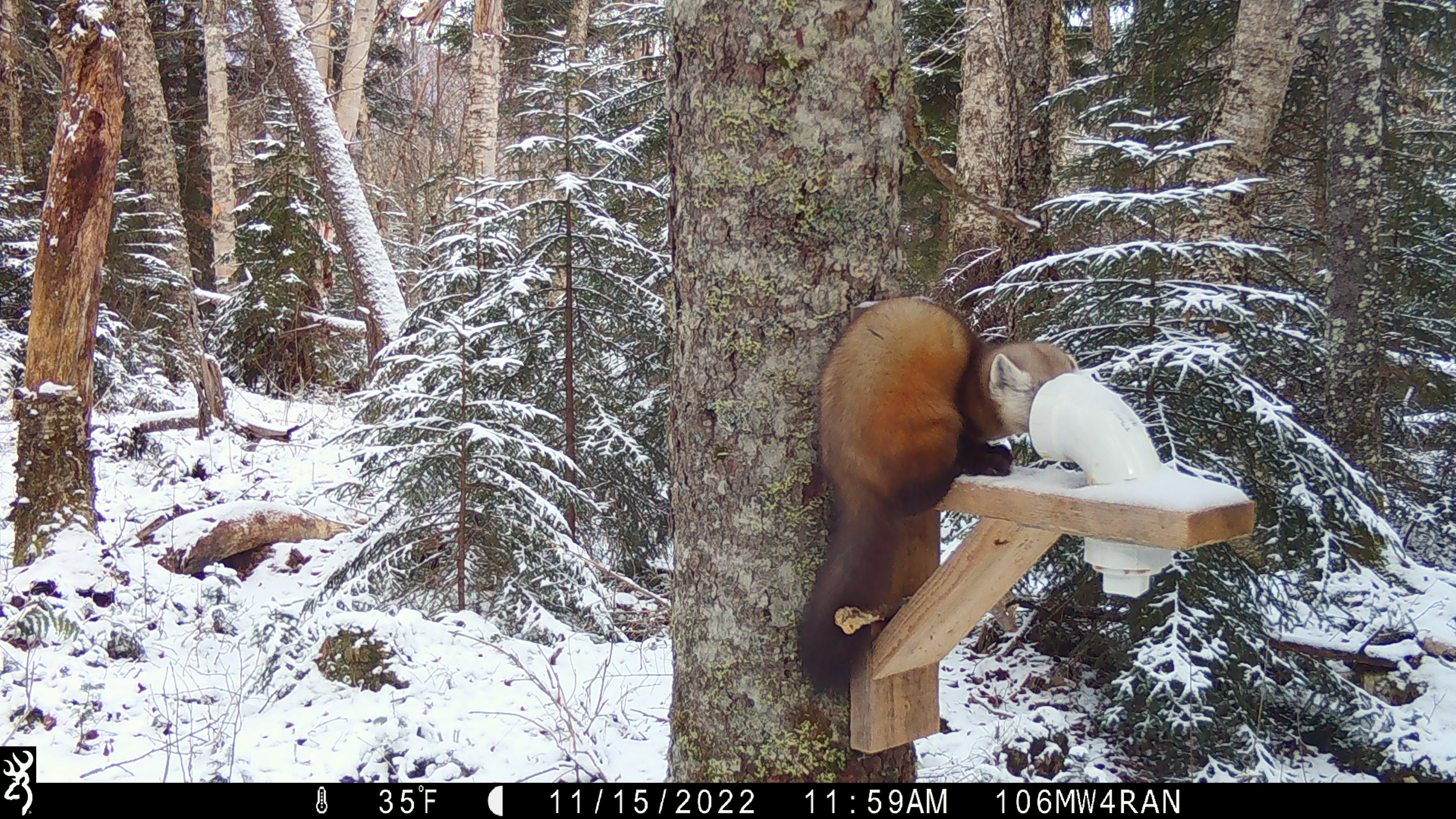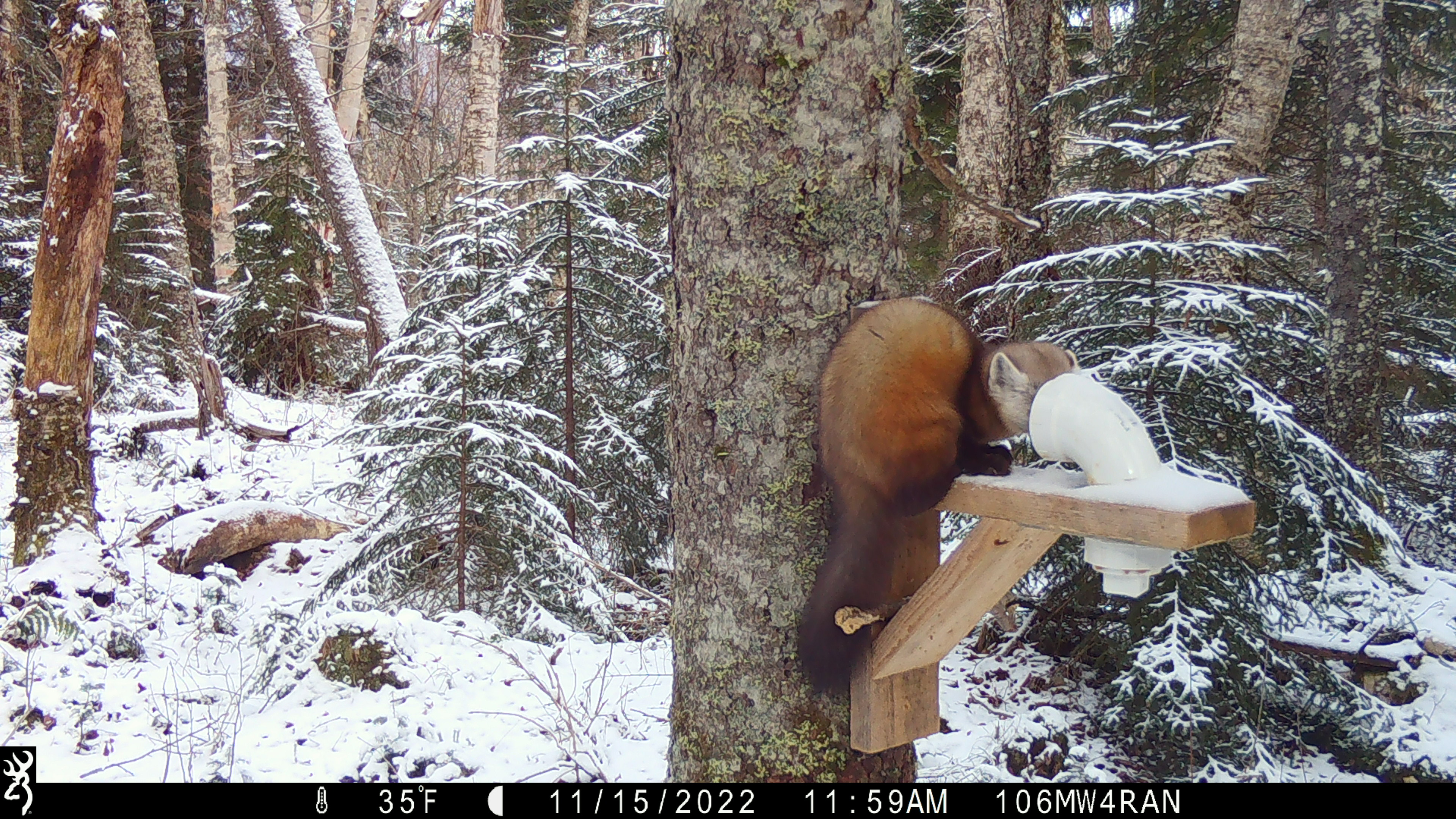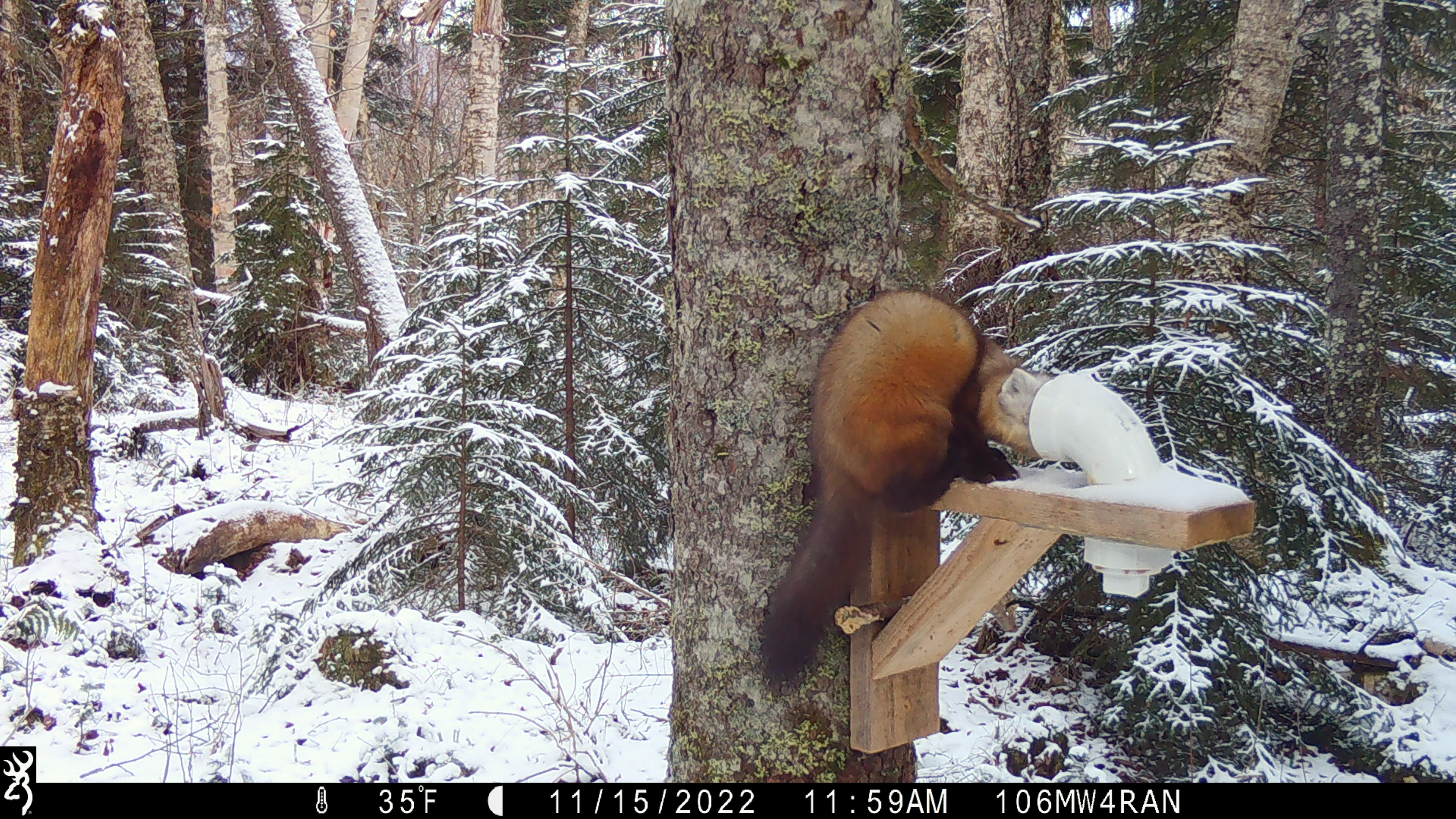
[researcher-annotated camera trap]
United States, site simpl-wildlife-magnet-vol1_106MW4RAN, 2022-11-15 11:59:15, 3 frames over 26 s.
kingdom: Animalia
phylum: Chordata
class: Mammalia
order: Carnivora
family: Mustelidae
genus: Martes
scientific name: Martes americana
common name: american marten